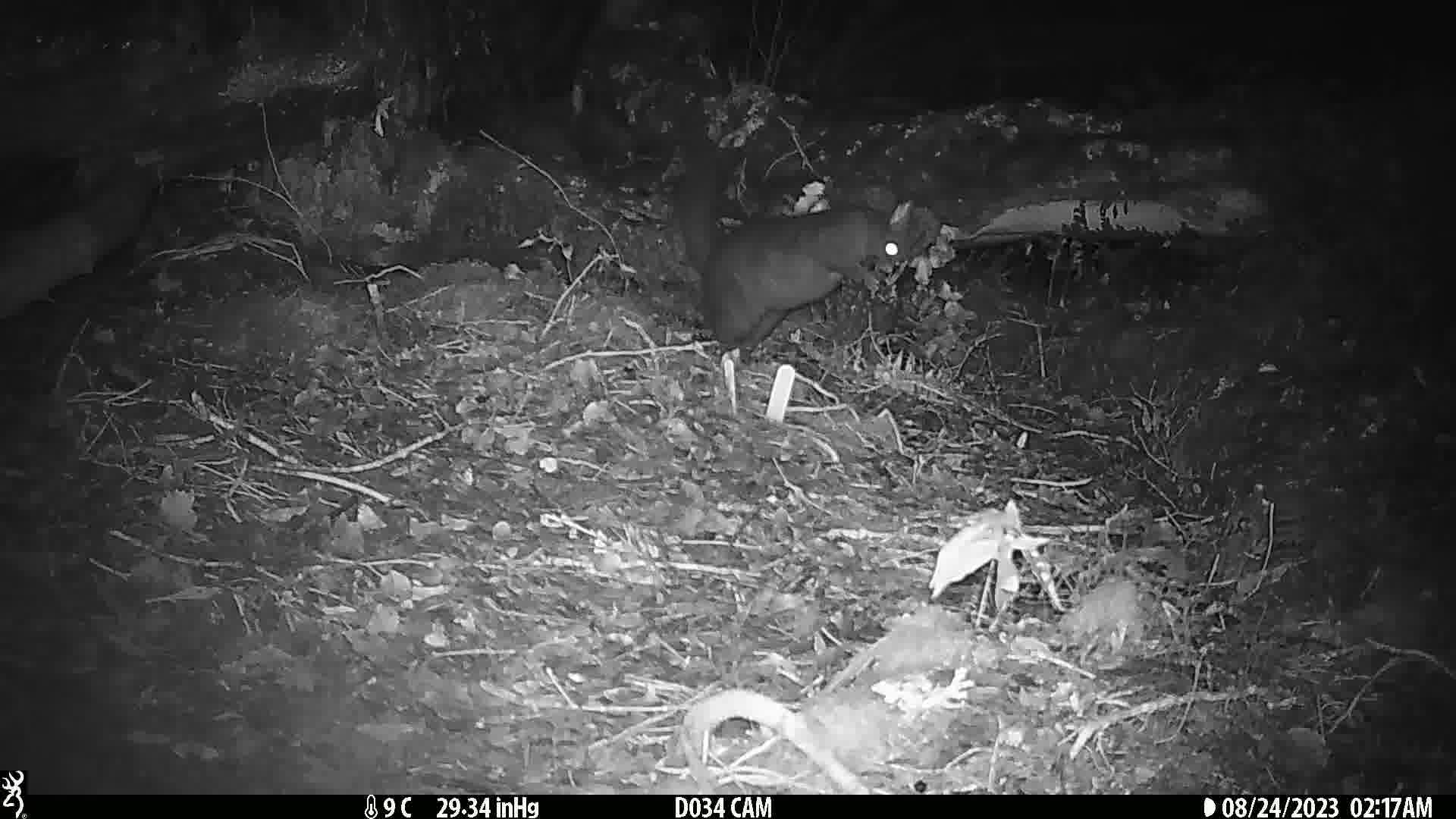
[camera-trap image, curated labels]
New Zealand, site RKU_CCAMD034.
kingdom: Animalia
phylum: Chordata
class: Mammalia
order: Diprotodontia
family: Phalangeridae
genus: Trichosurus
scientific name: Trichosurus vulpecula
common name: common brushtail possum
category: possum